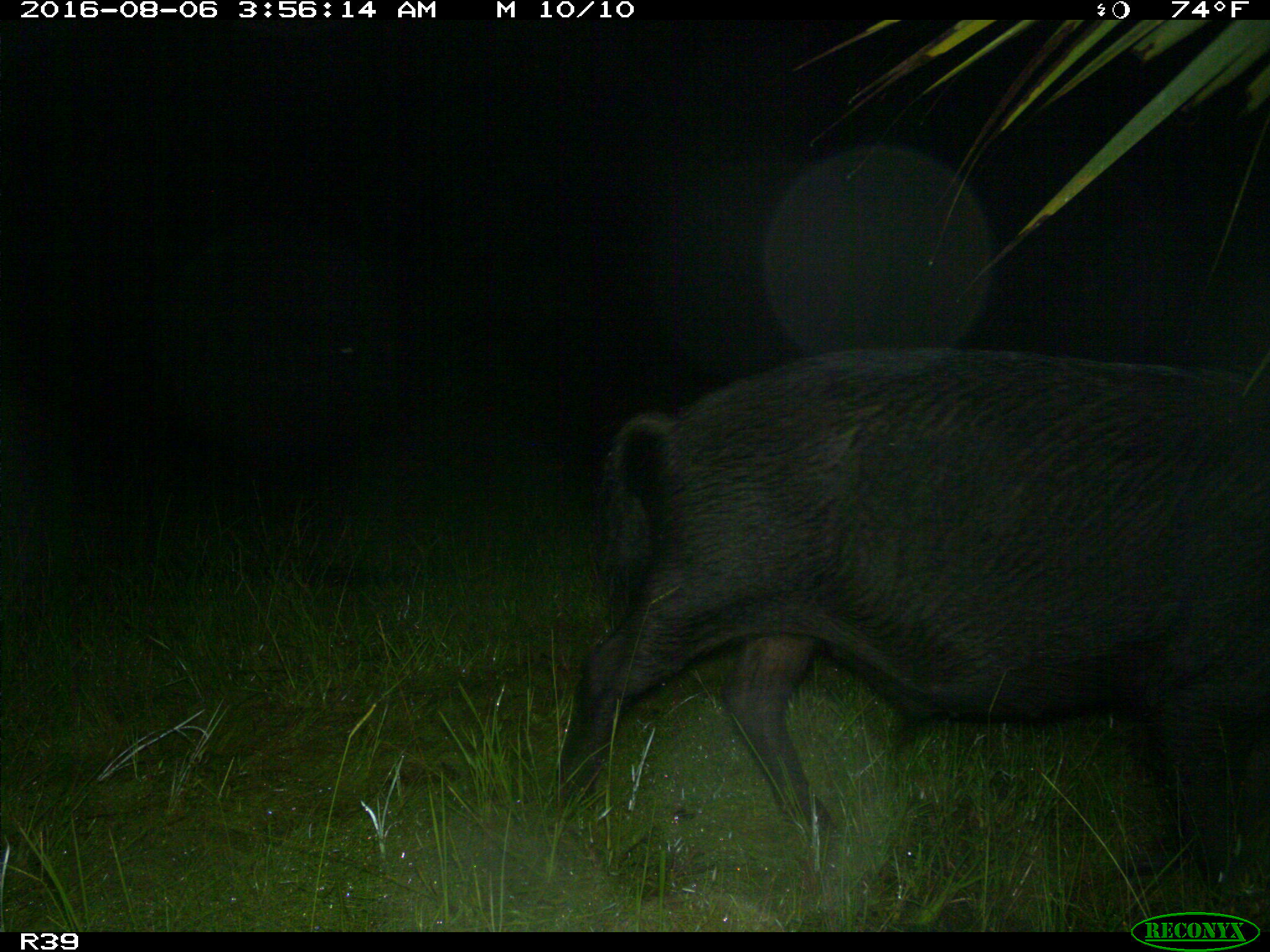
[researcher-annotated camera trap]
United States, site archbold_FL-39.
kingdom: Animalia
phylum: Chordata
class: Mammalia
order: Artiodactyla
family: Suidae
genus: Sus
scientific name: Sus scrofa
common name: wild boar